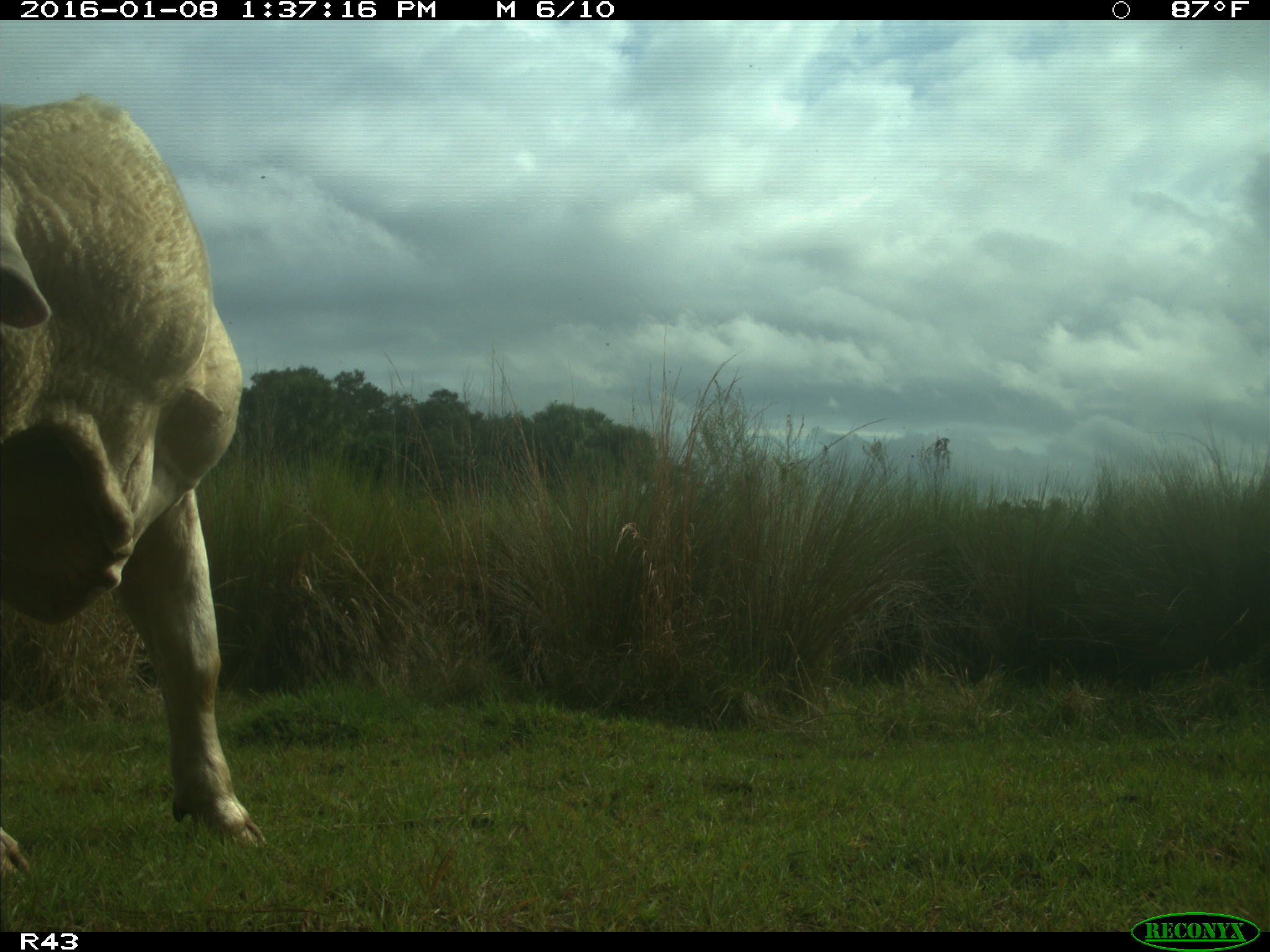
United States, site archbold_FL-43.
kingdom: Animalia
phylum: Chordata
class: Mammalia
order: Artiodactyla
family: Bovidae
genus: Bos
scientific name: Bos taurus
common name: domestic cow